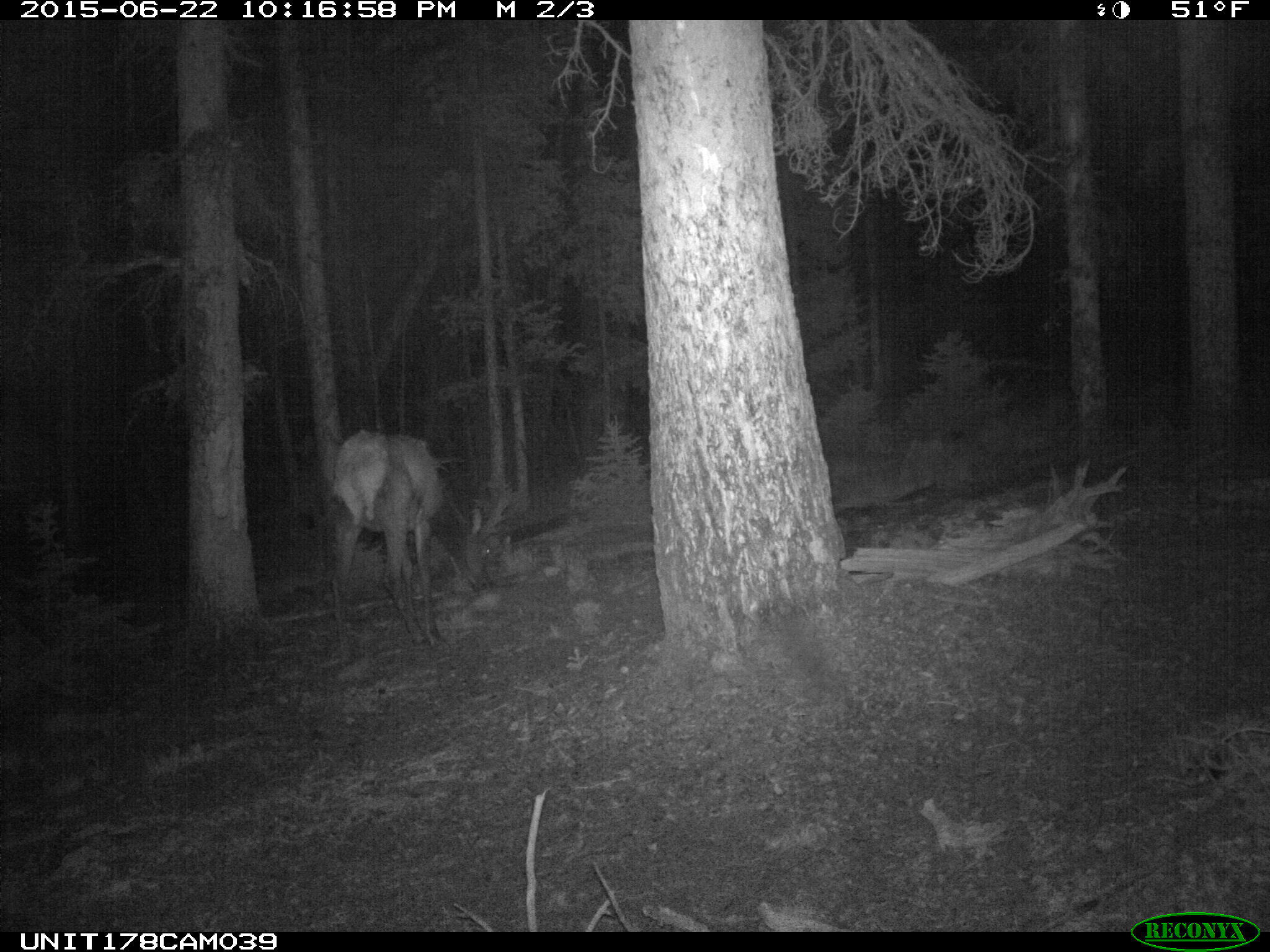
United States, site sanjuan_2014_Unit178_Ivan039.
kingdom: Animalia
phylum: Chordata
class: Mammalia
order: Artiodactyla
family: Cervidae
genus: Cervus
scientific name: Cervus elaphus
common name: red deer